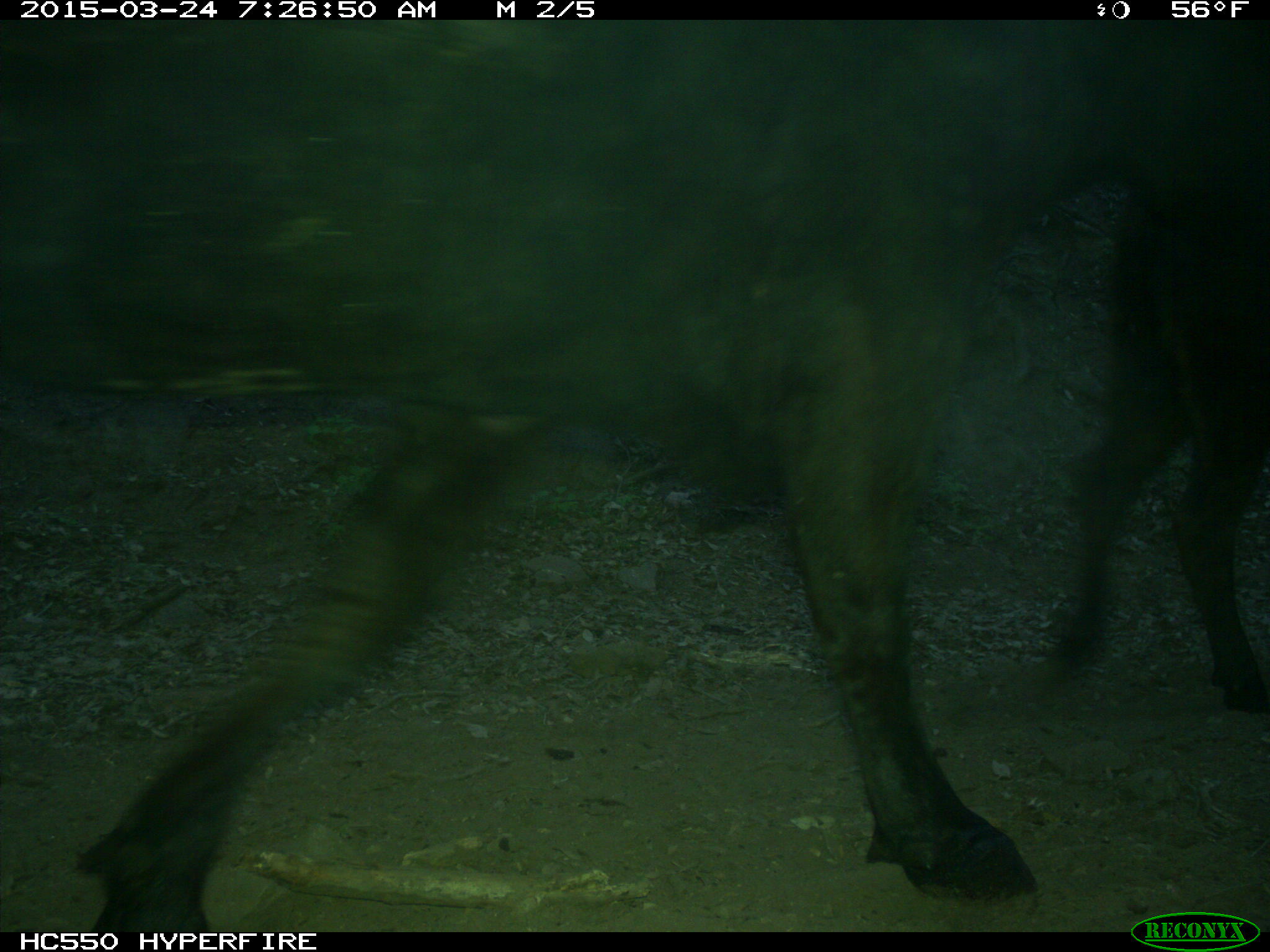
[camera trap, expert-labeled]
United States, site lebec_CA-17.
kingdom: Animalia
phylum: Chordata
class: Mammalia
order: Artiodactyla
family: Bovidae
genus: Bos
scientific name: Bos taurus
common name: domestic cow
Bos taurus (domestic cow).